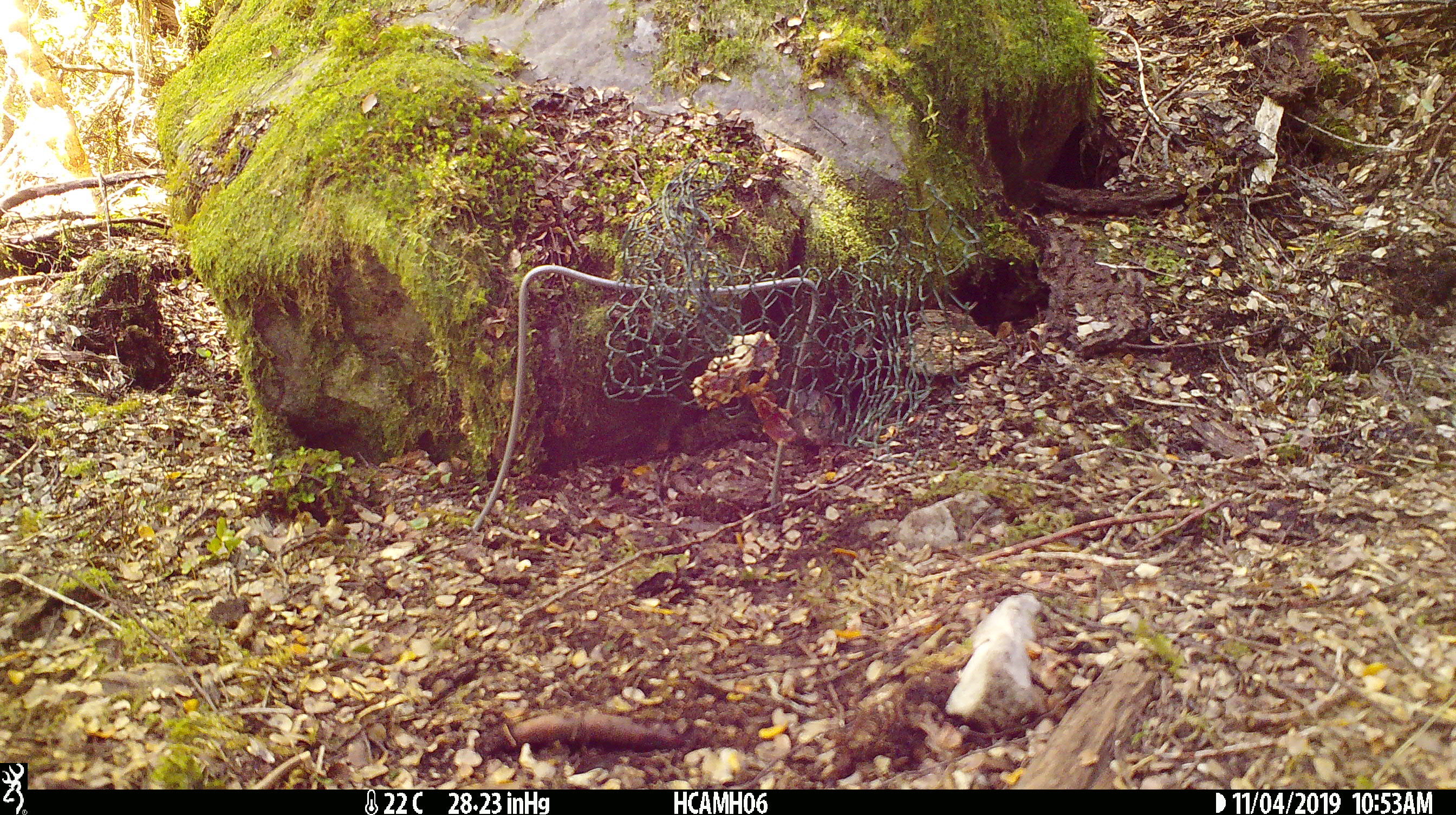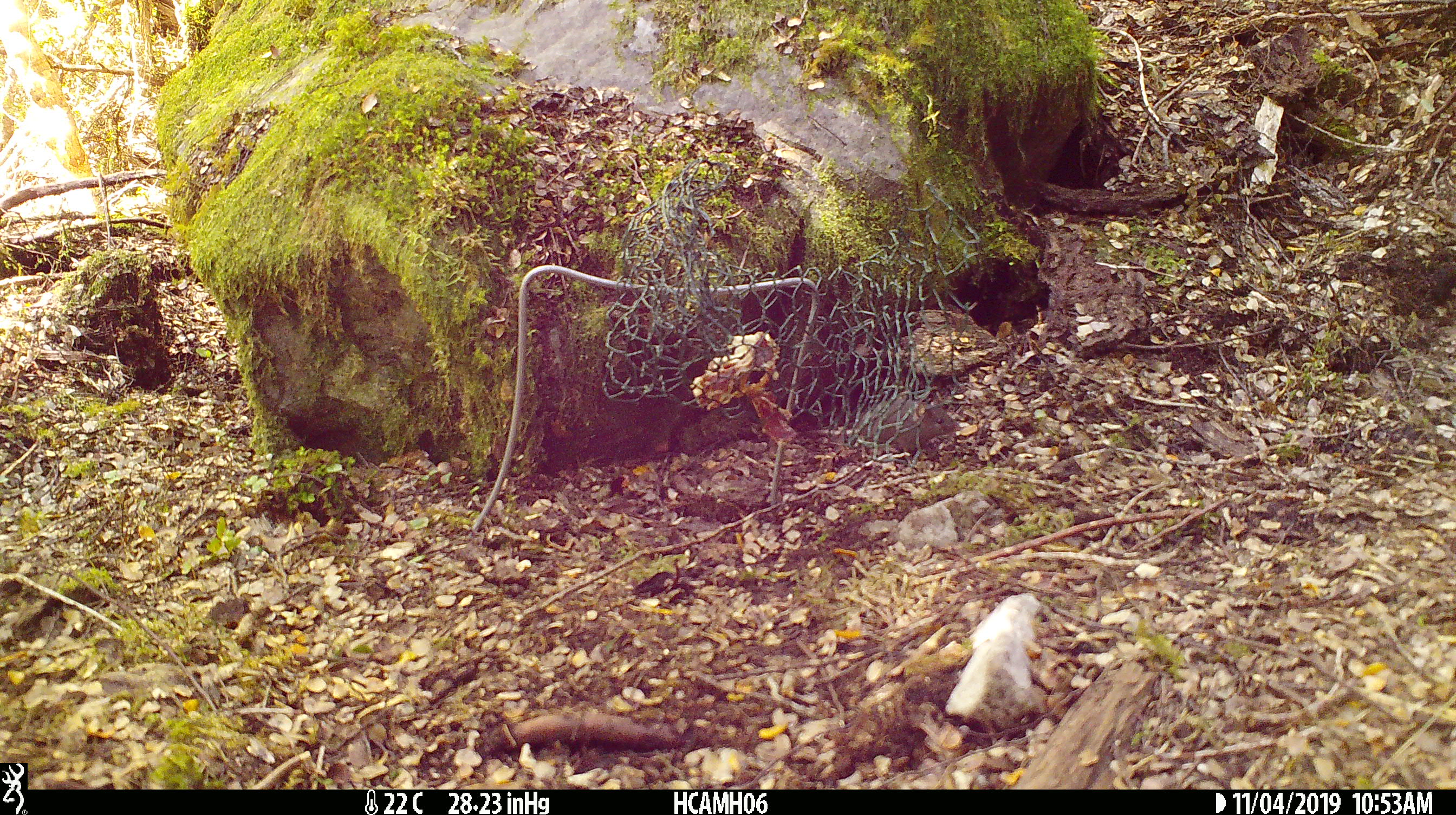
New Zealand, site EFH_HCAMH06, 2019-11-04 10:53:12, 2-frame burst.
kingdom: Animalia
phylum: Chordata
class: Mammalia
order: Rodentia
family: Muridae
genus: Mus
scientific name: Mus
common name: mouse